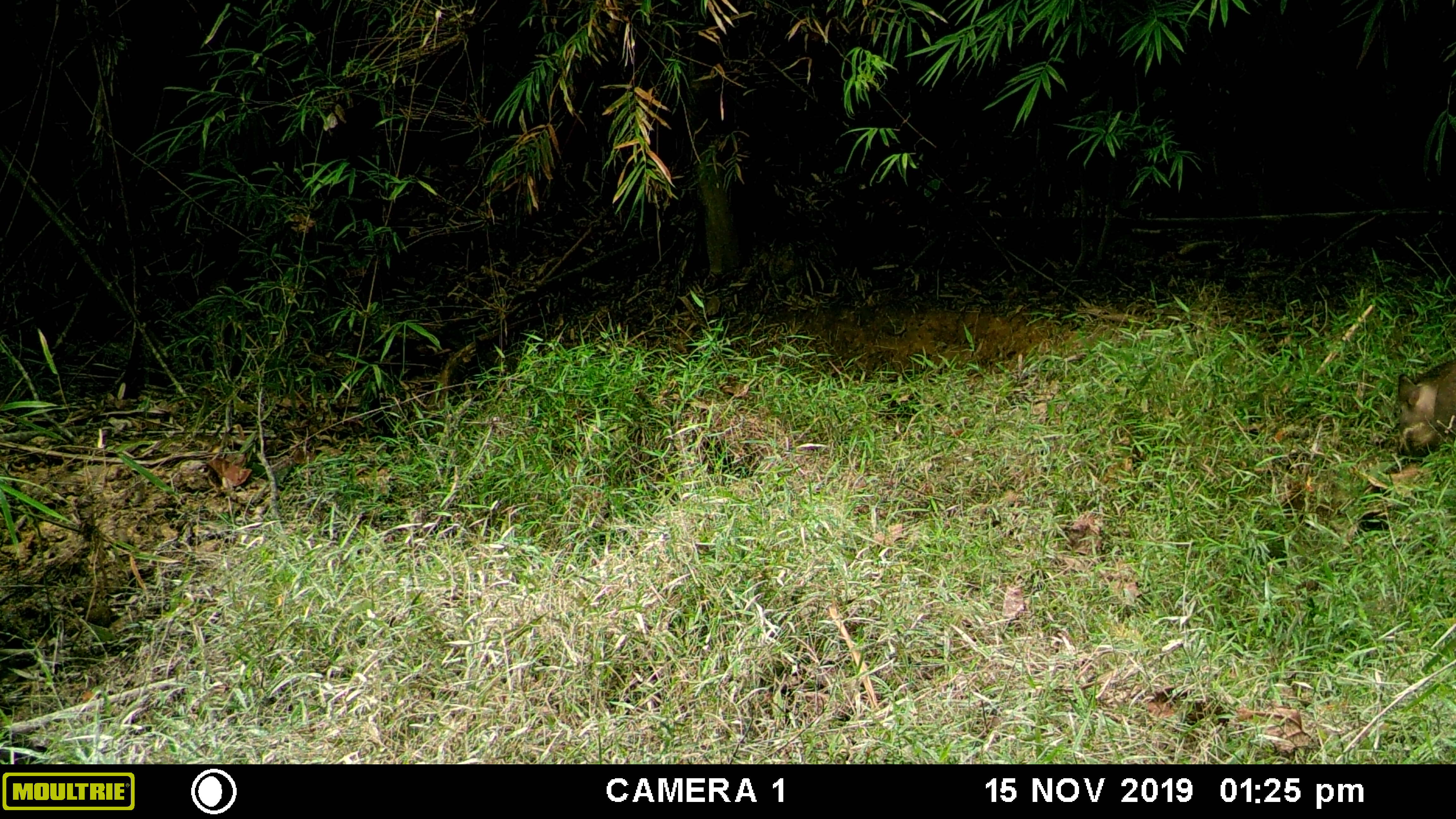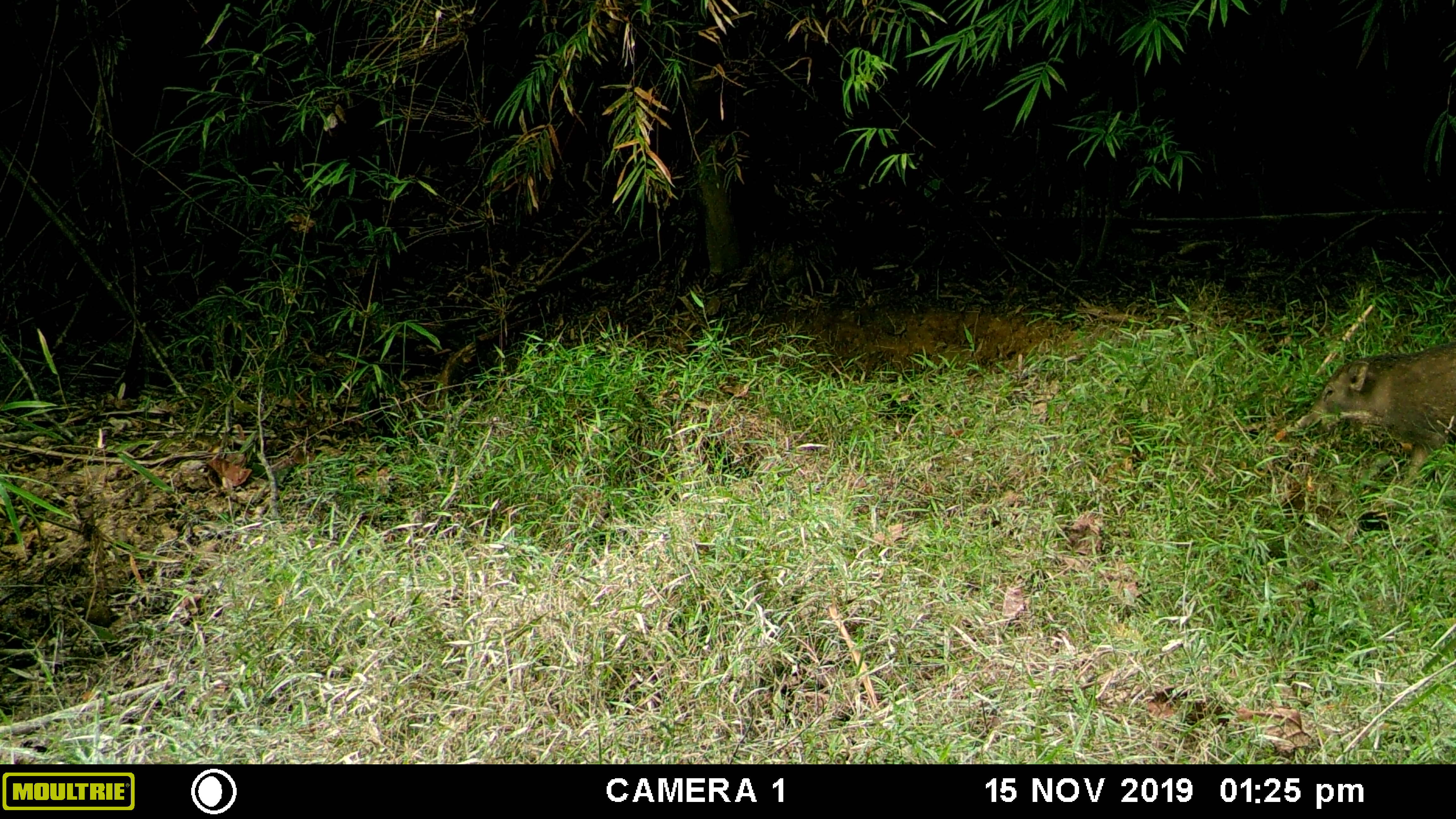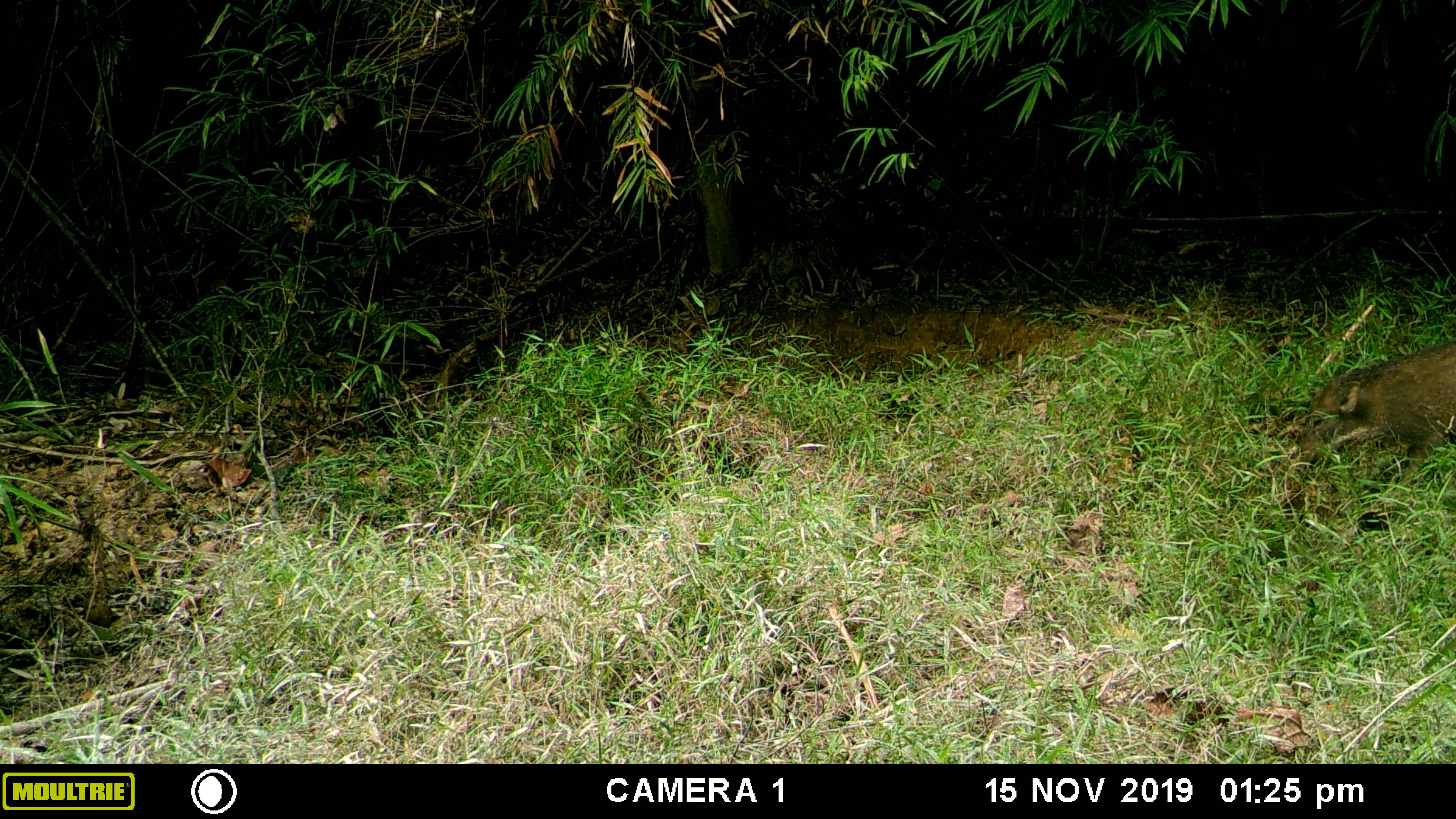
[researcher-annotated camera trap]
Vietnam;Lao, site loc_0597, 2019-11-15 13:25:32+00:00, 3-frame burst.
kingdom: Animalia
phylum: Chordata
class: Mammalia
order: Artiodactyla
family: Suidae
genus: Sus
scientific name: Sus scrofa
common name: eurasian wild pig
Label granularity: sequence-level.